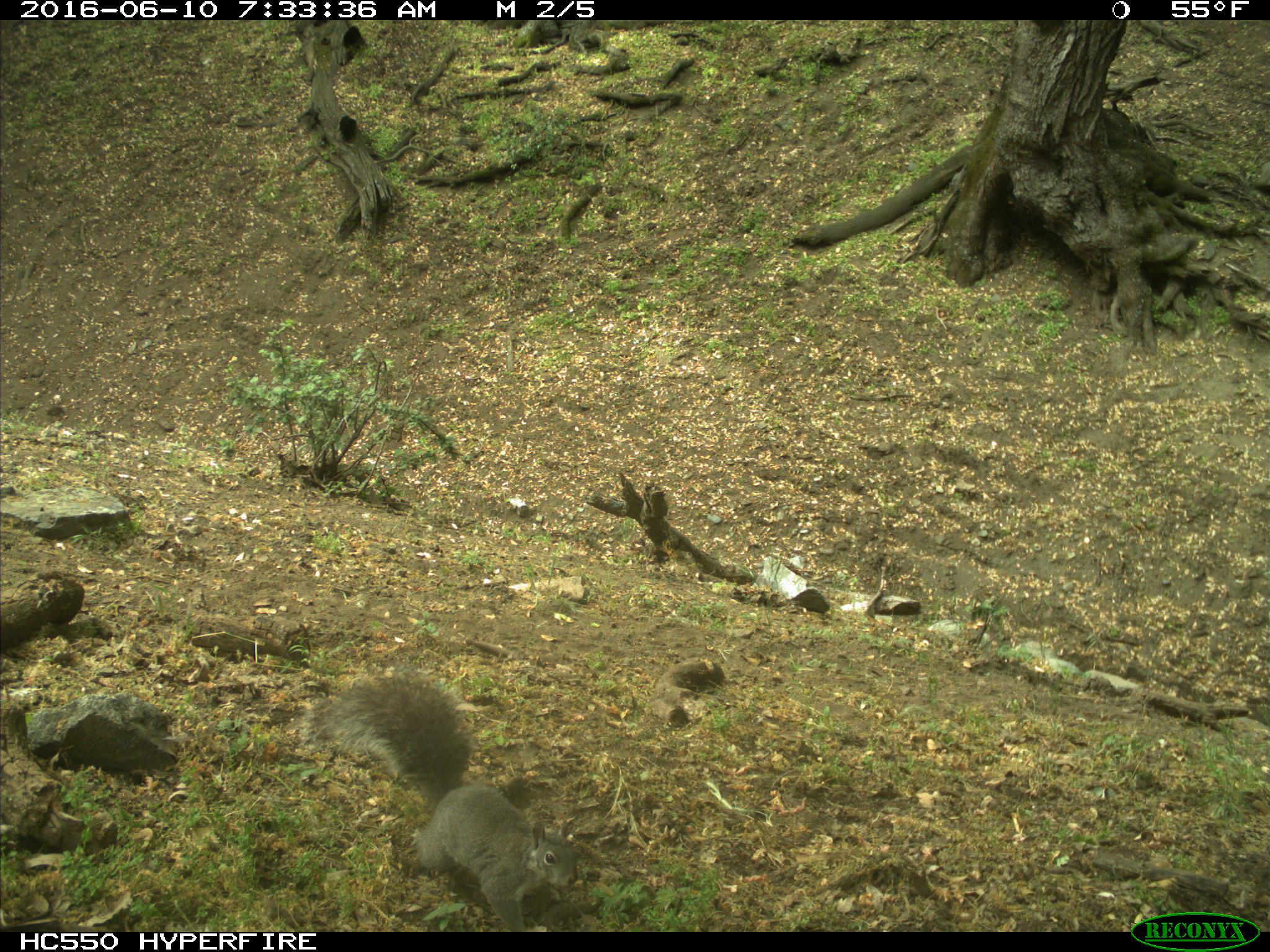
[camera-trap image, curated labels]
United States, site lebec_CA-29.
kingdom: Animalia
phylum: Chordata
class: Mammalia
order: Rodentia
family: Sciuridae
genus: Sciurus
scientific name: Sciurus carolinensis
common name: eastern gray squirrel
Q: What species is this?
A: Sciurus carolinensis (eastern gray squirrel).